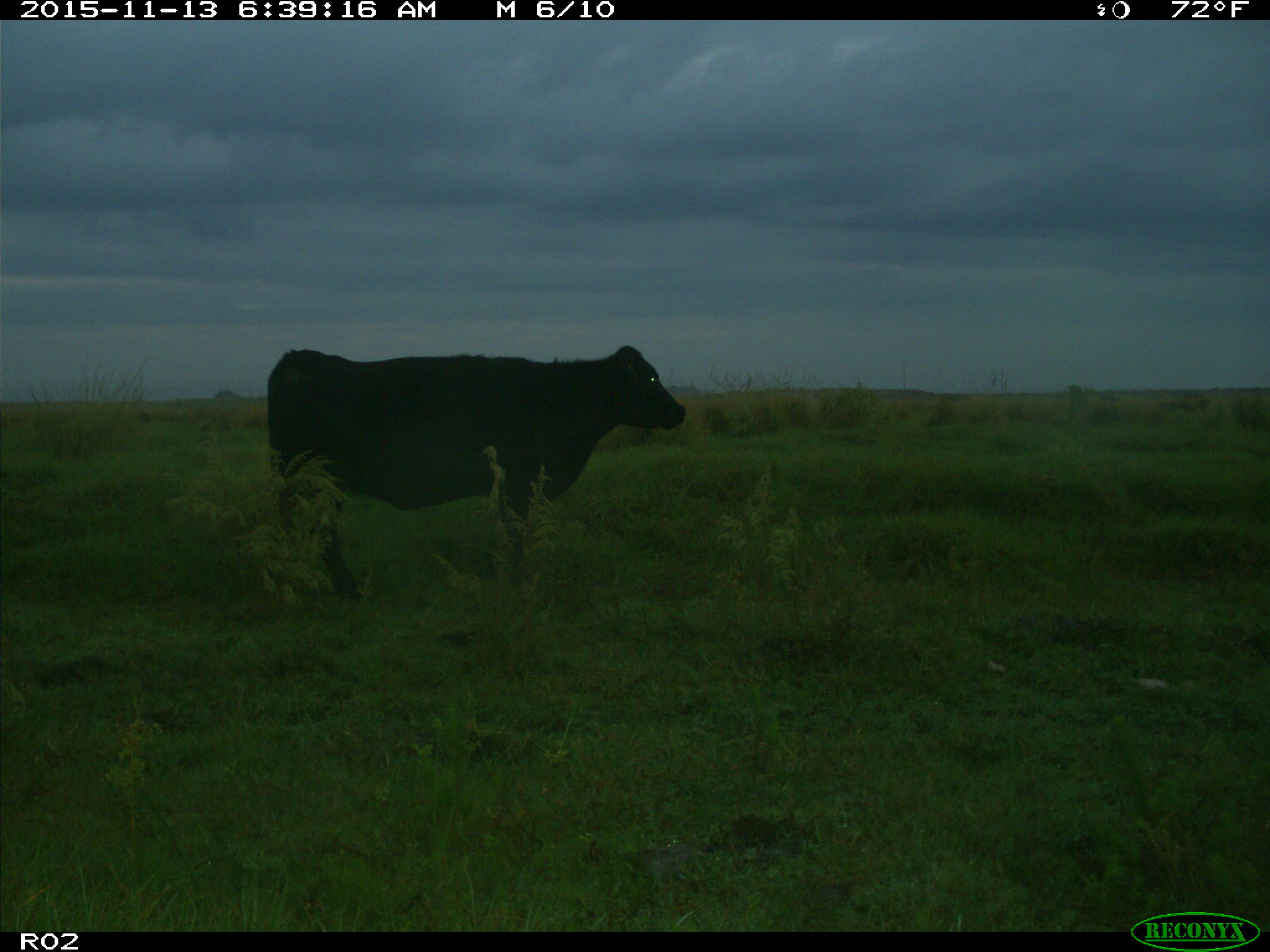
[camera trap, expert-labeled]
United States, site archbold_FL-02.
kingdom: Animalia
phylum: Chordata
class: Mammalia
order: Artiodactyla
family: Bovidae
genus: Bos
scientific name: Bos taurus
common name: domestic cow